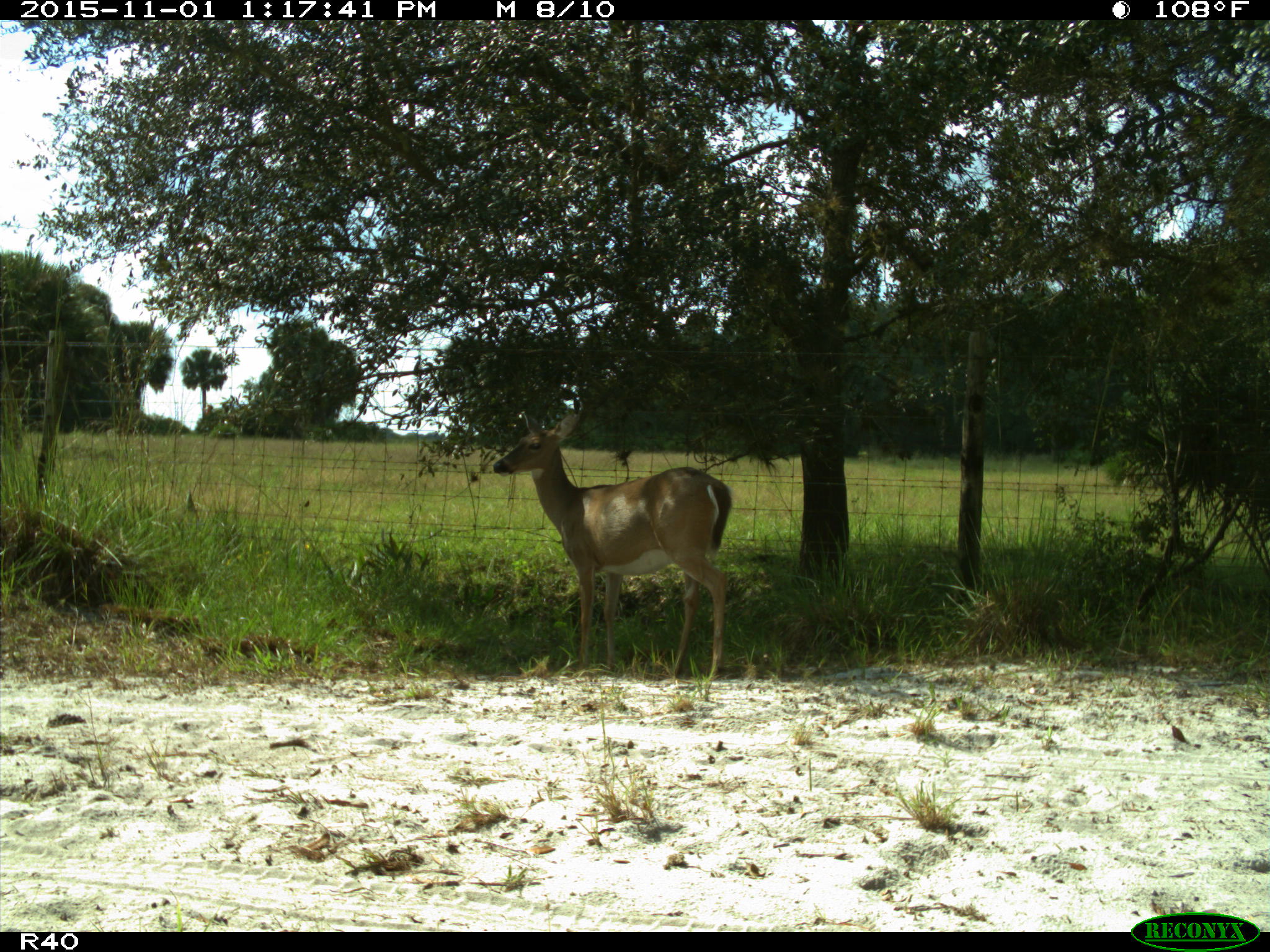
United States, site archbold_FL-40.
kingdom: Animalia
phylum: Chordata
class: Mammalia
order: Artiodactyla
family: Cervidae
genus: Odocoileus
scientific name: Odocoileus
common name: deer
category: unidentified deer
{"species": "unidentified deer (deer) (Odocoileus)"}